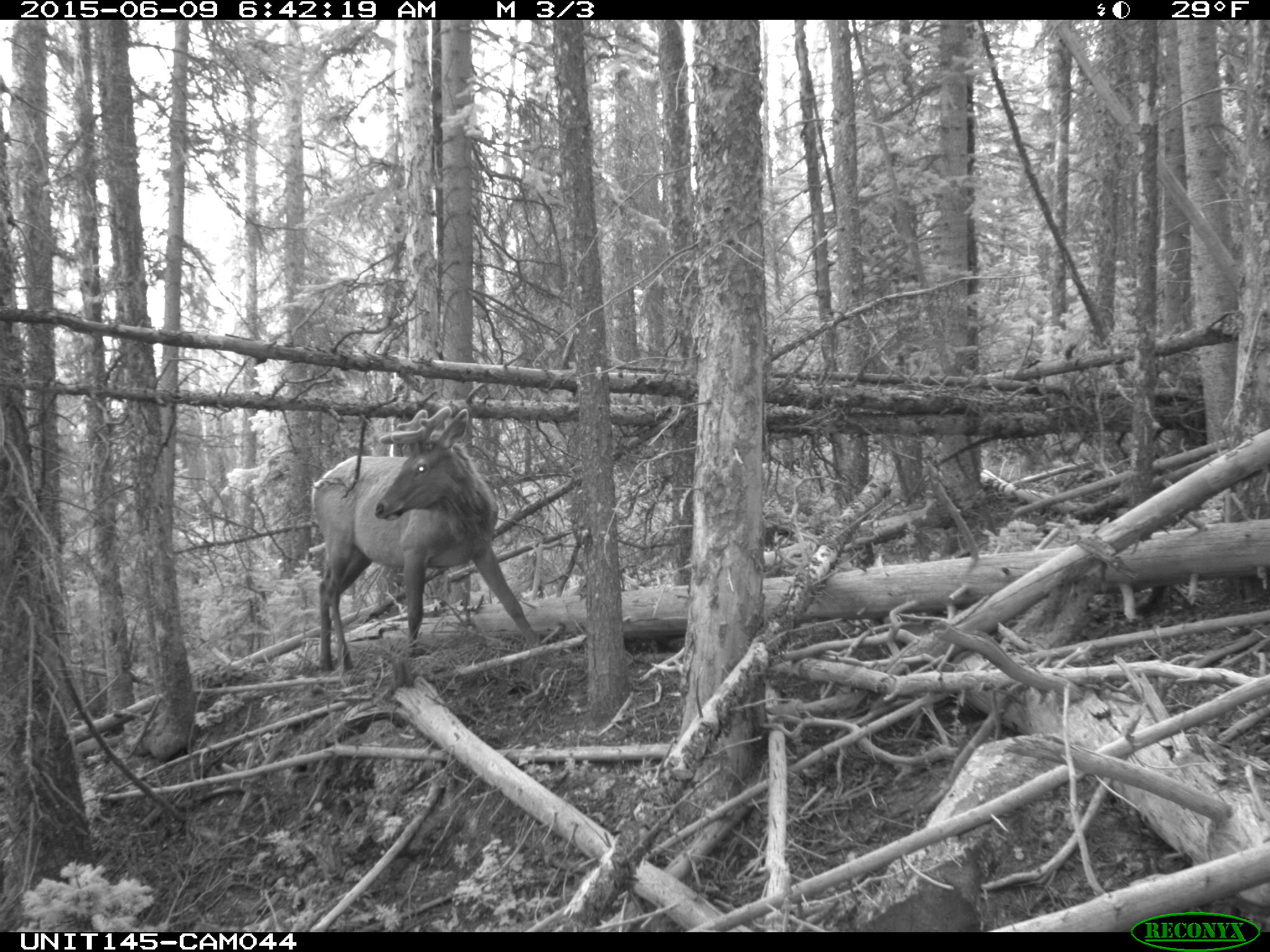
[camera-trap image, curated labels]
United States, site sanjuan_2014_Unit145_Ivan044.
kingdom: Animalia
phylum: Chordata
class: Mammalia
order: Artiodactyla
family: Cervidae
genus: Cervus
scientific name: Cervus elaphus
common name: red deer